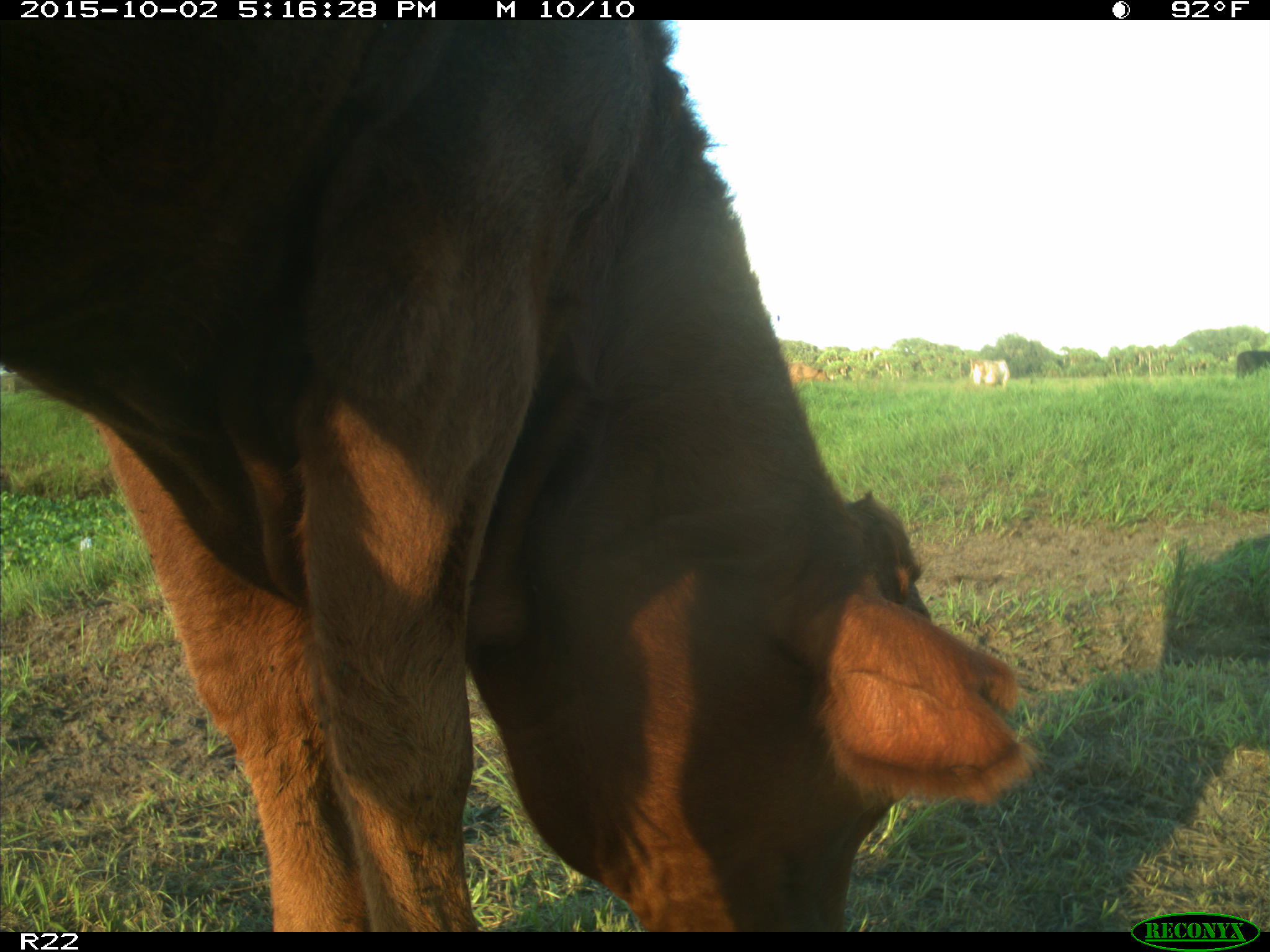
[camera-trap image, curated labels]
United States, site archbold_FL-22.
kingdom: Animalia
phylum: Chordata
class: Mammalia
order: Artiodactyla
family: Bovidae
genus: Bos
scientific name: Bos taurus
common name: domestic cow